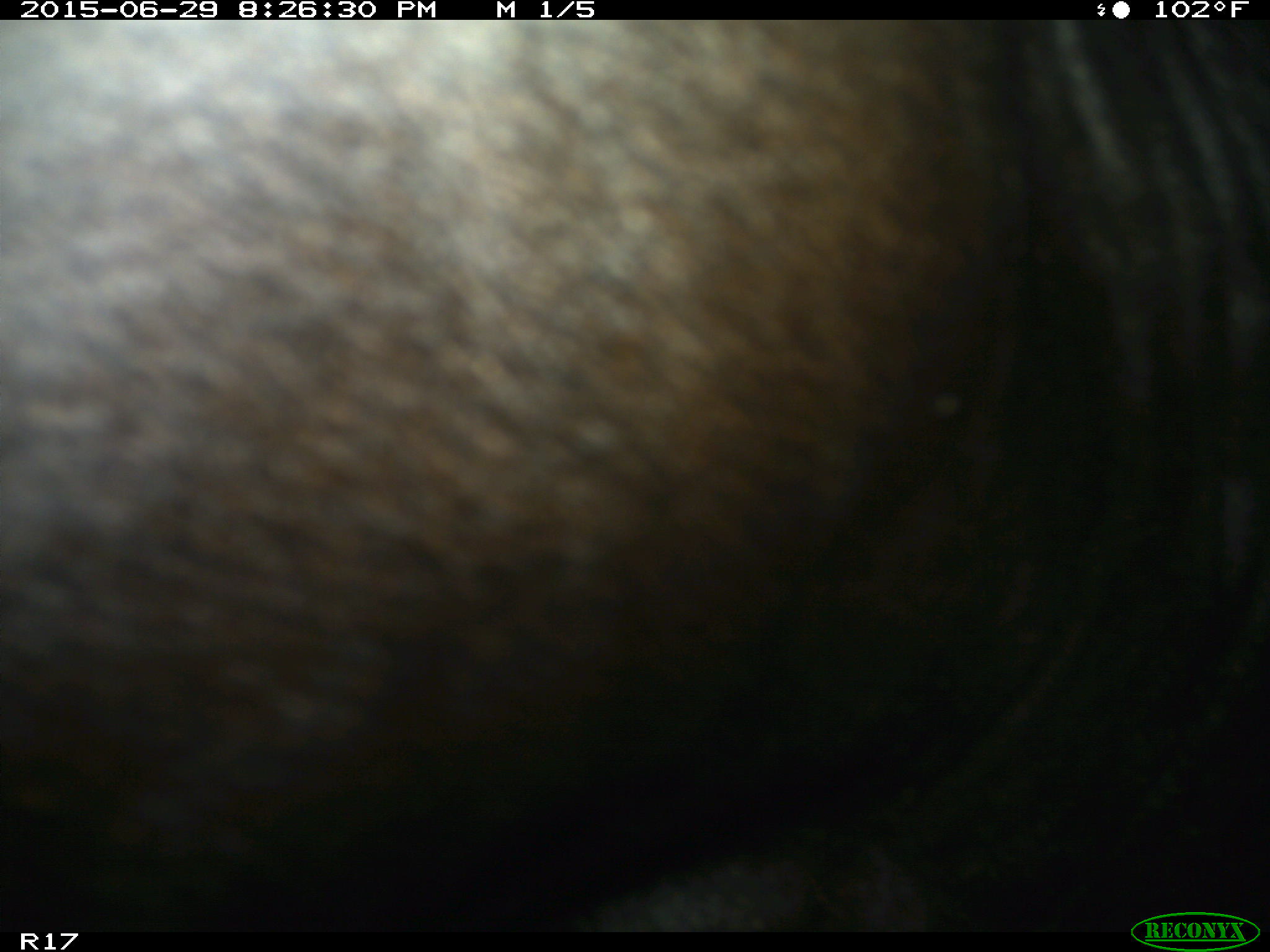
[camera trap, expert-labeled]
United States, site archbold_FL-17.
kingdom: Animalia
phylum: Chordata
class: Mammalia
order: Artiodactyla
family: Bovidae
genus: Bos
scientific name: Bos taurus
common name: domestic cow